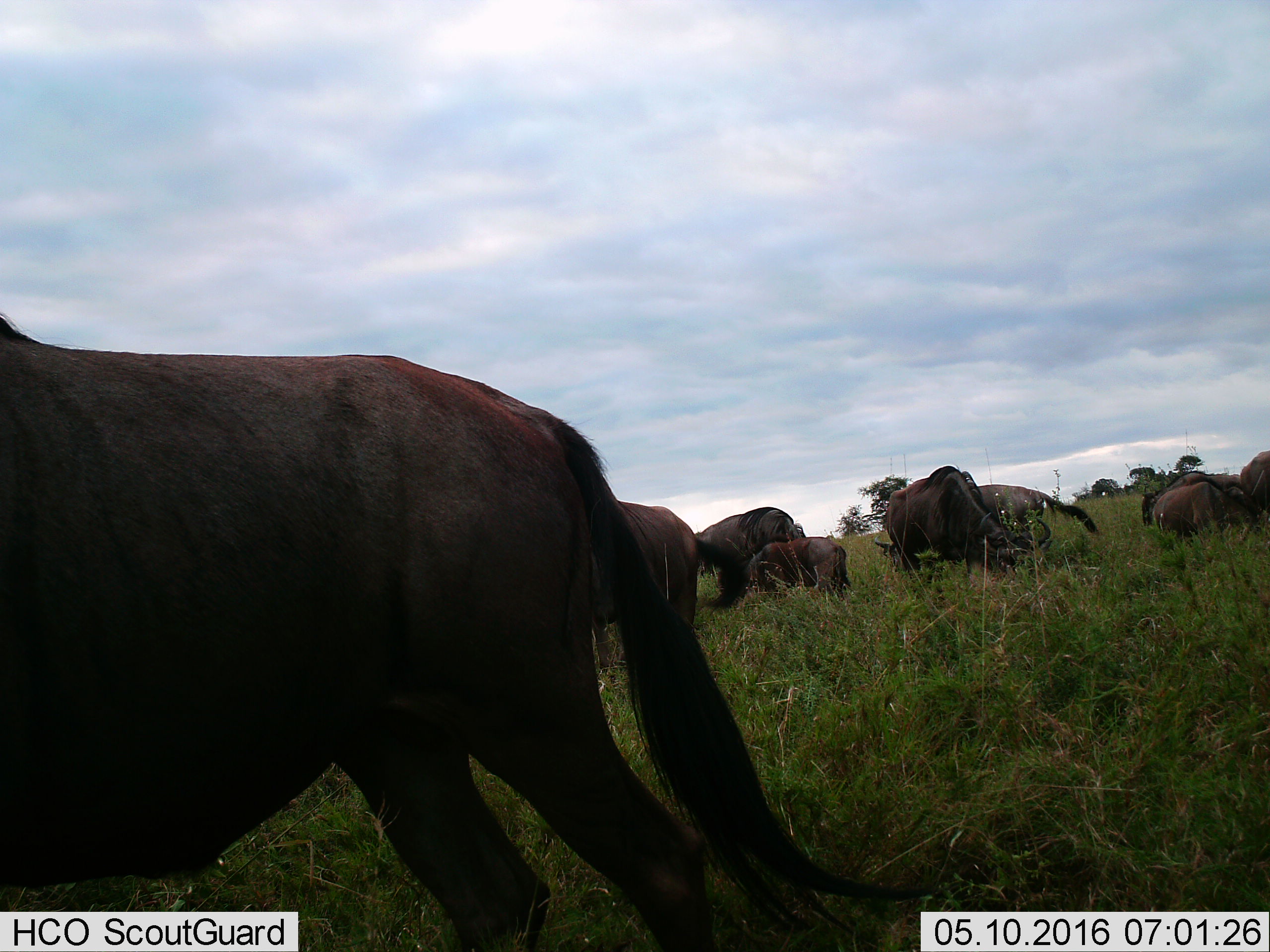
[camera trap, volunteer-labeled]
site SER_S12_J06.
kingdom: Animalia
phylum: Chordata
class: Mammalia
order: Artiodactyla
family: Bovidae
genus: Connochaetes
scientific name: Connochaetes taurinus taurinus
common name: blue wildebeest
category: wildebeestblue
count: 9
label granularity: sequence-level